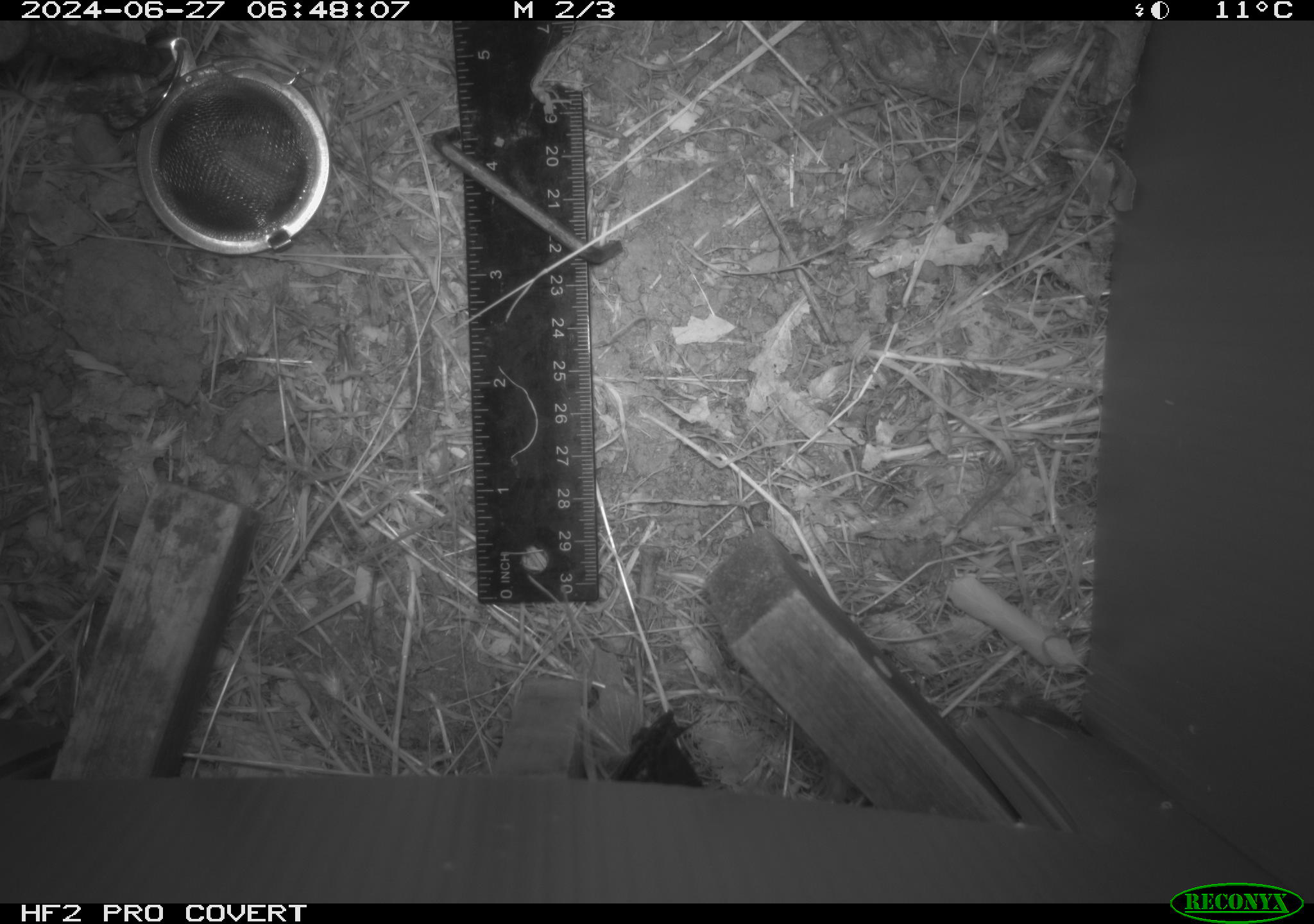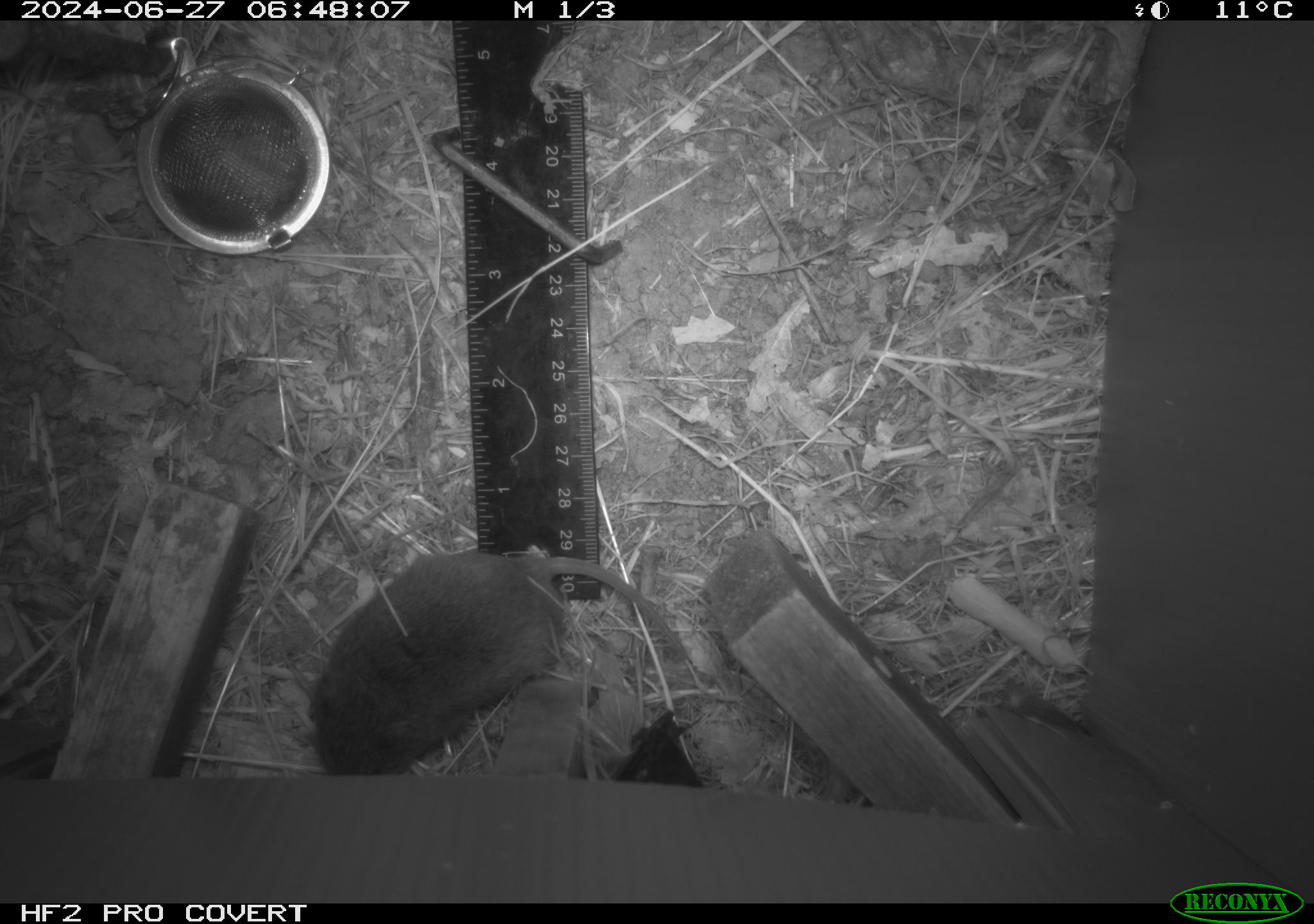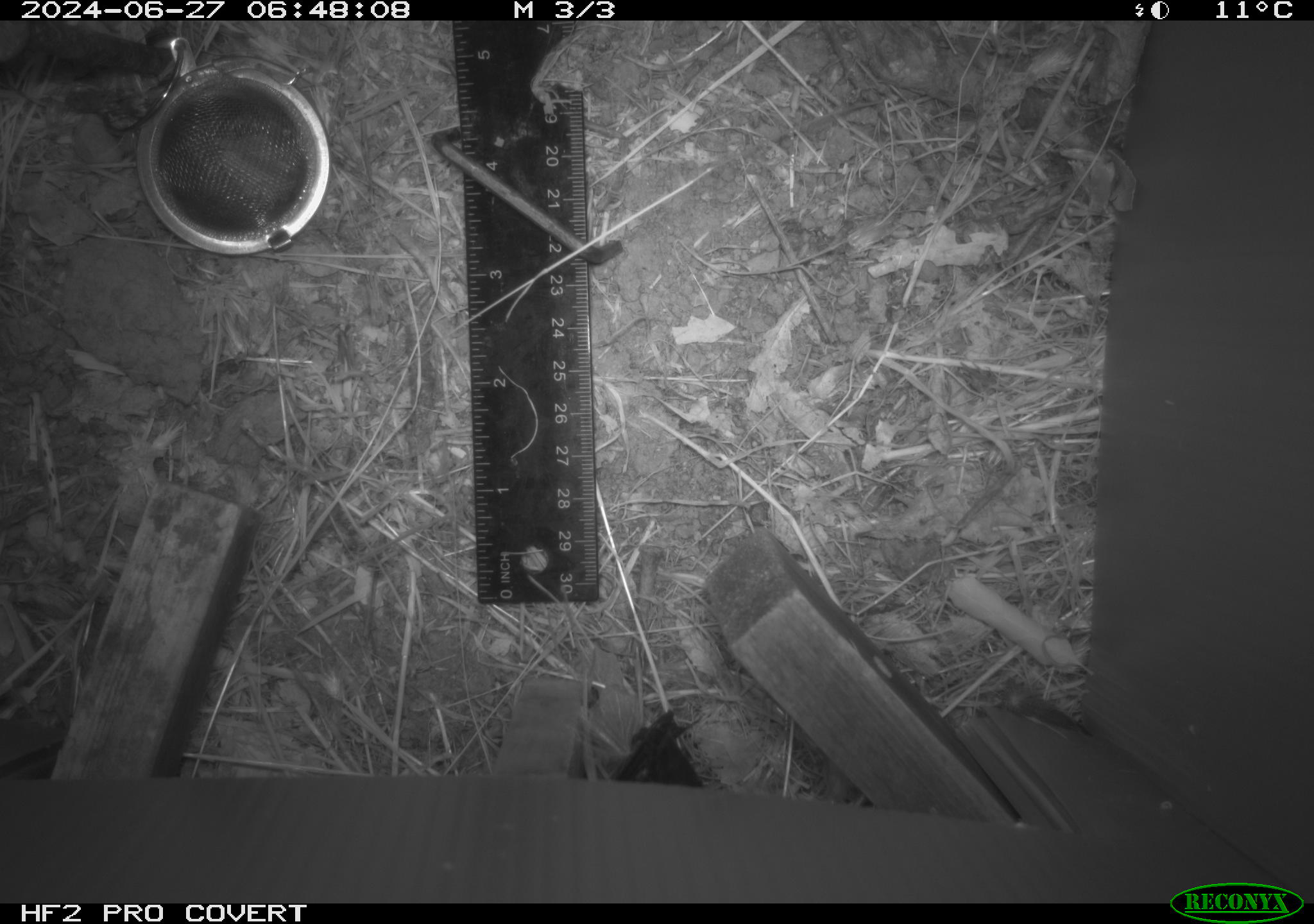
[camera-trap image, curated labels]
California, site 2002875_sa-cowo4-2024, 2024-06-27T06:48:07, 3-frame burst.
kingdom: Animalia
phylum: Chordata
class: Mammalia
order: Rodentia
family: Cricetidae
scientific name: Arvicolinae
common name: voles, lemmings, and muskrats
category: arvicolinae subfamily